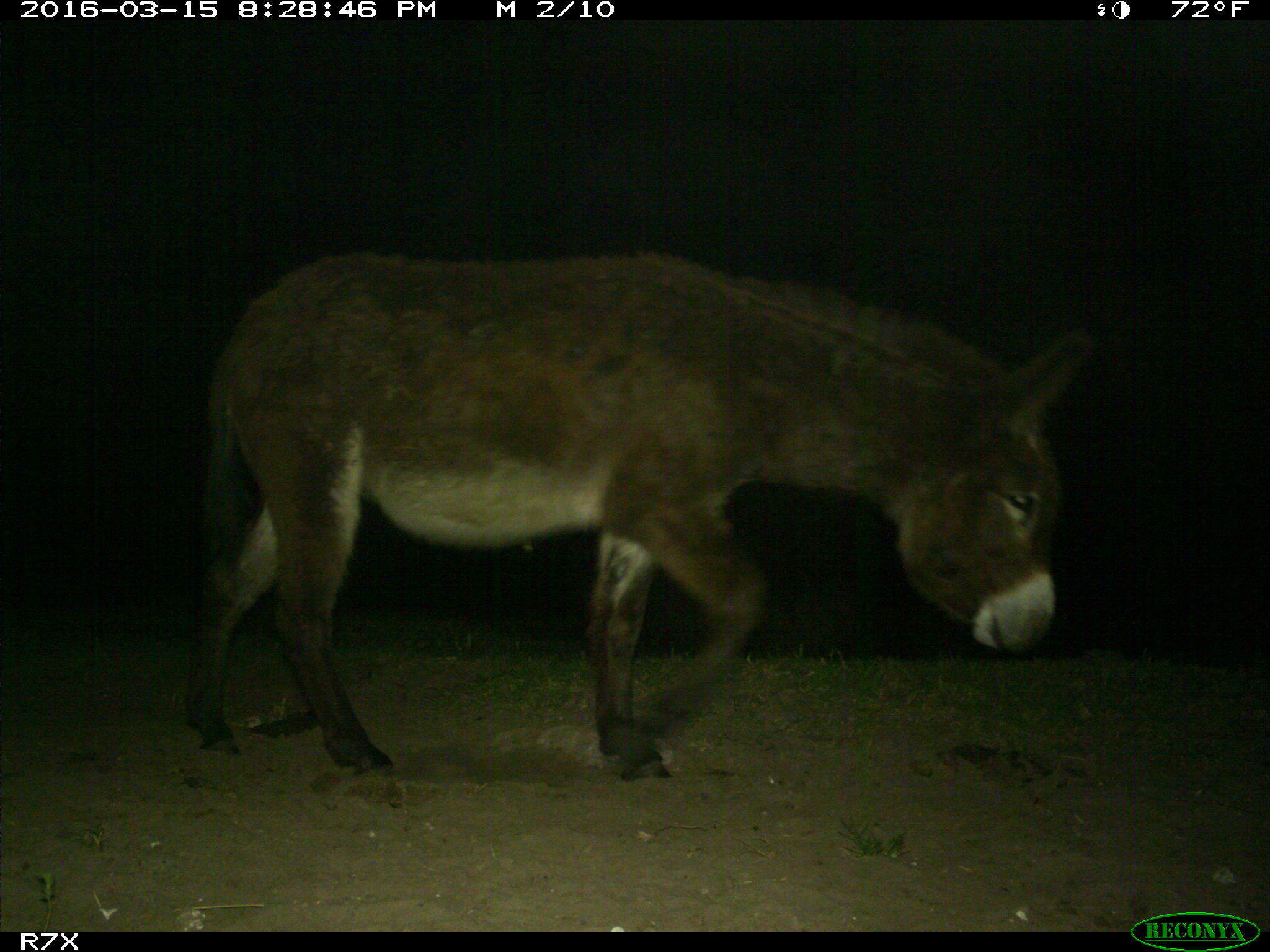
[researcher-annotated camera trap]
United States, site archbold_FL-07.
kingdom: Animalia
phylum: Chordata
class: Mammalia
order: Perissodactyla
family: Equidae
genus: Equus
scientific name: Equus africanus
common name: african wild ass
Equus africanus (african wild ass).